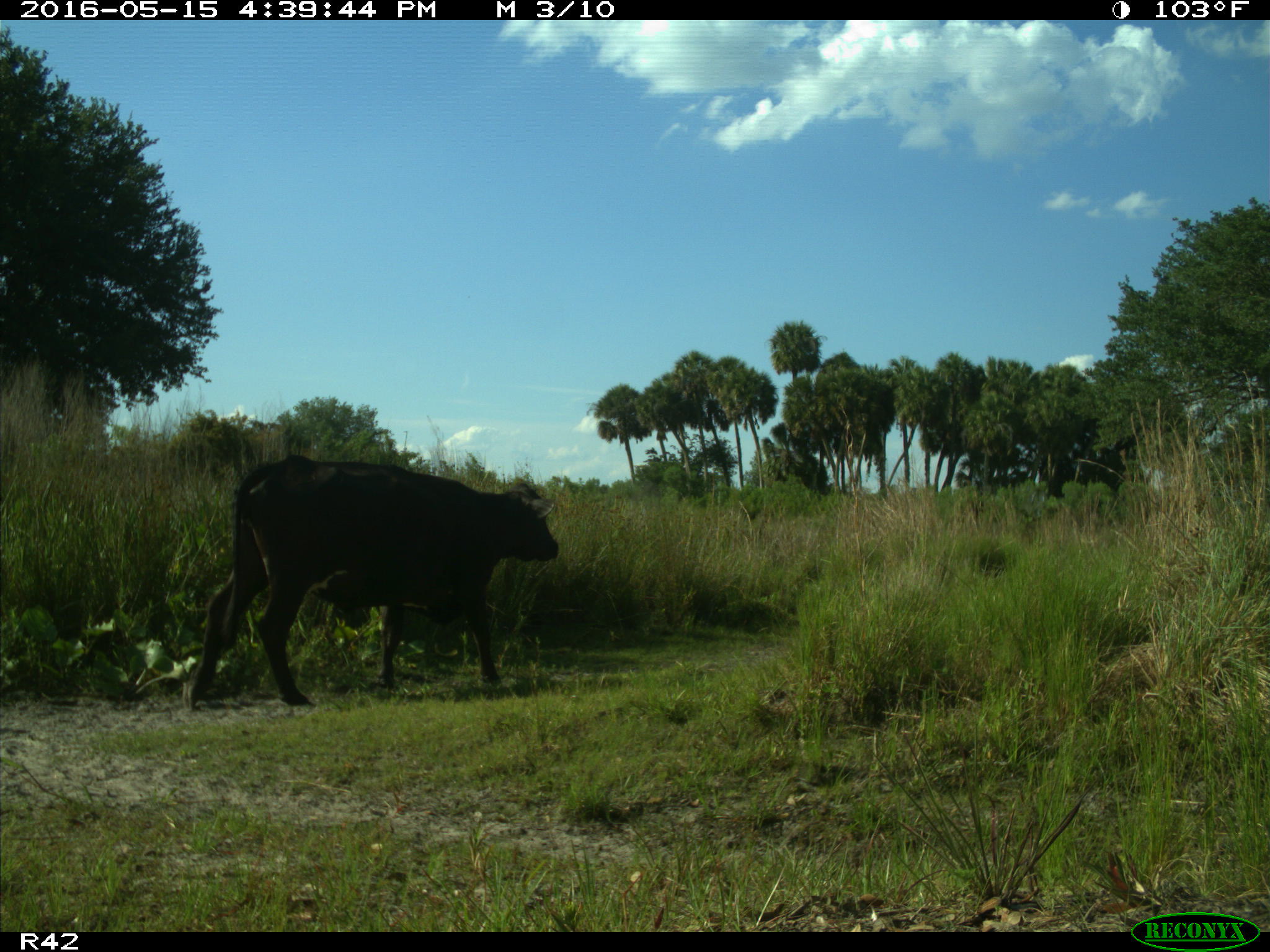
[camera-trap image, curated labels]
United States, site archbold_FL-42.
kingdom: Animalia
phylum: Chordata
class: Mammalia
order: Artiodactyla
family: Bovidae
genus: Bos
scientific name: Bos taurus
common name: domestic cow